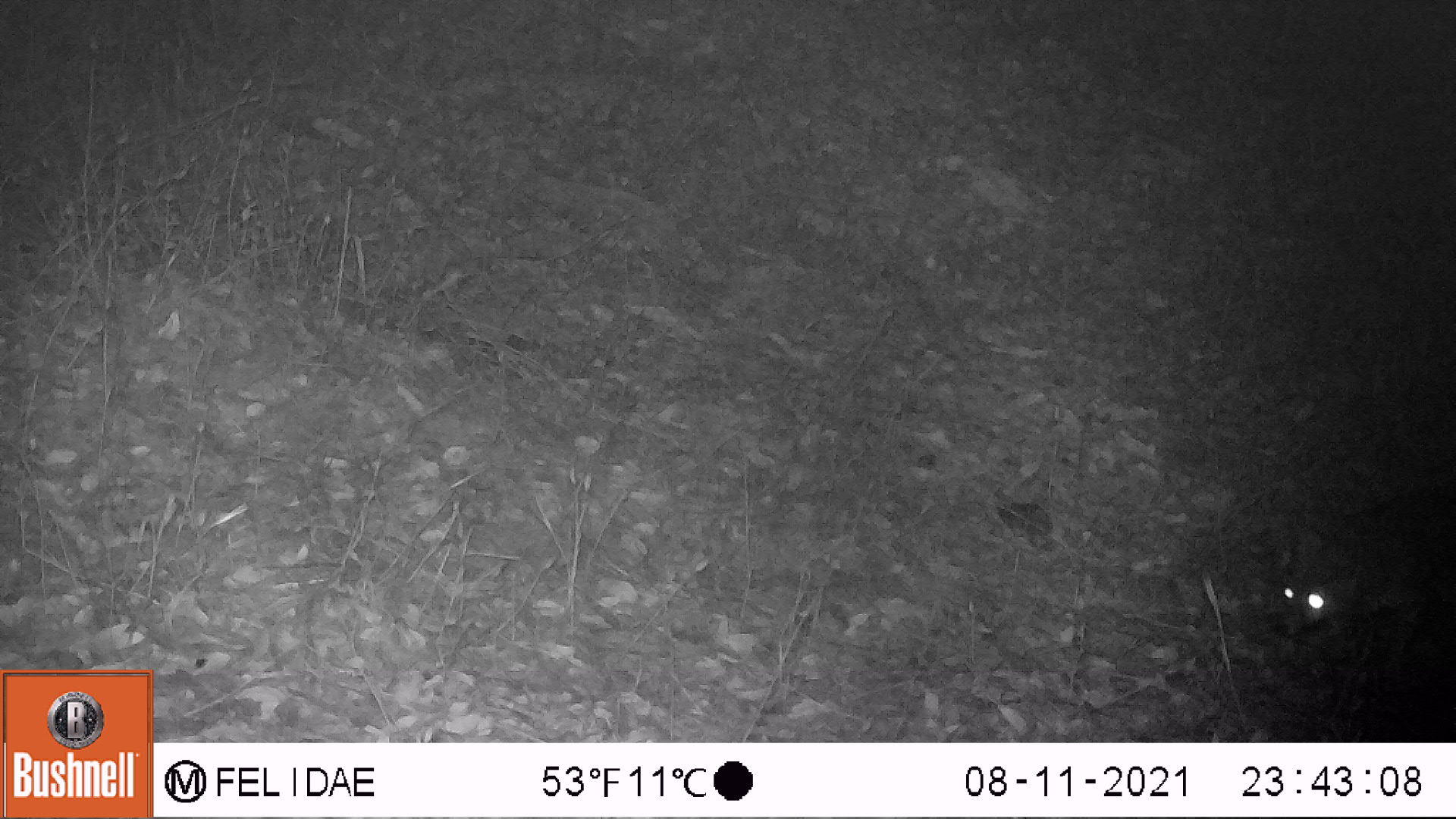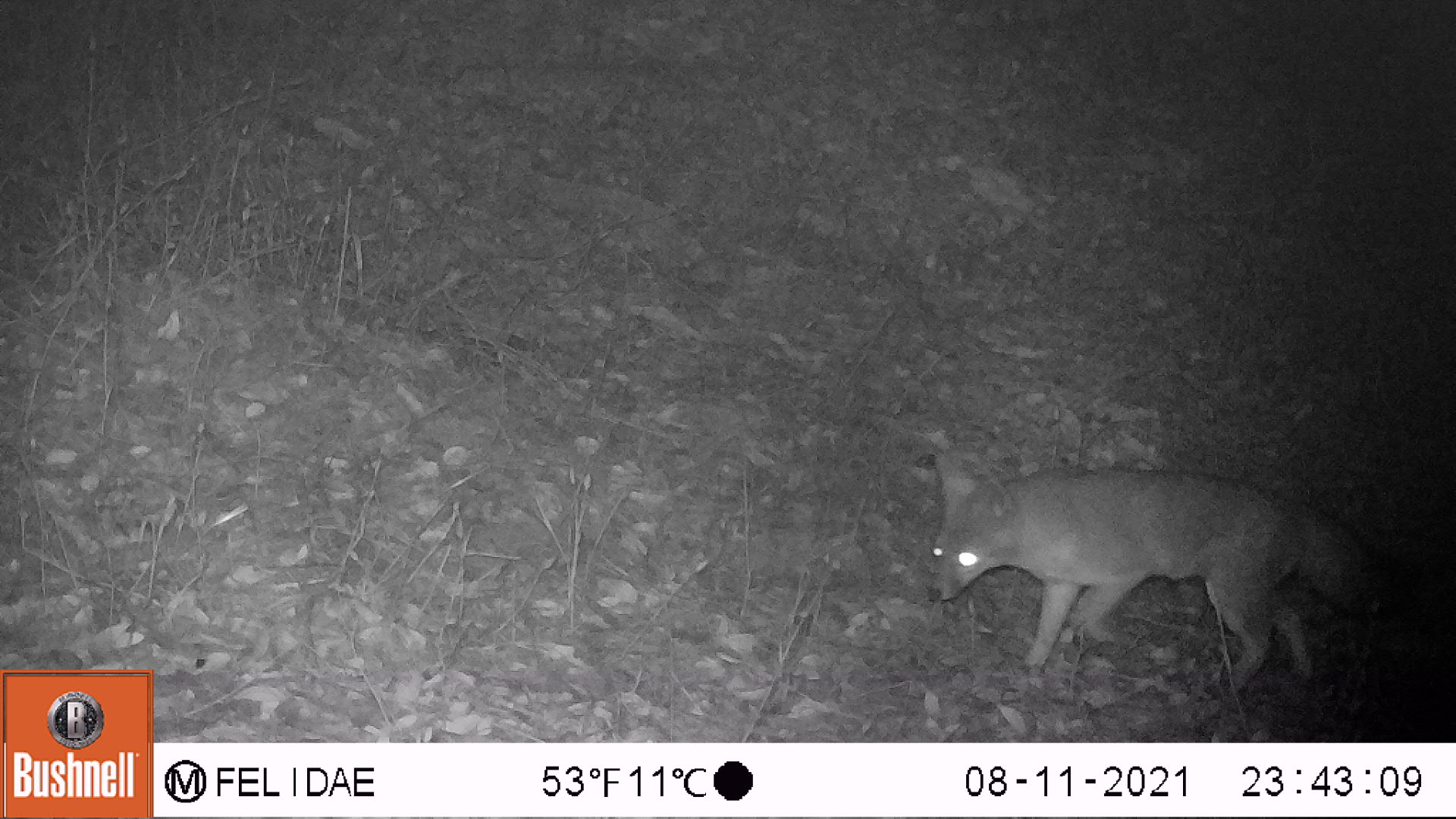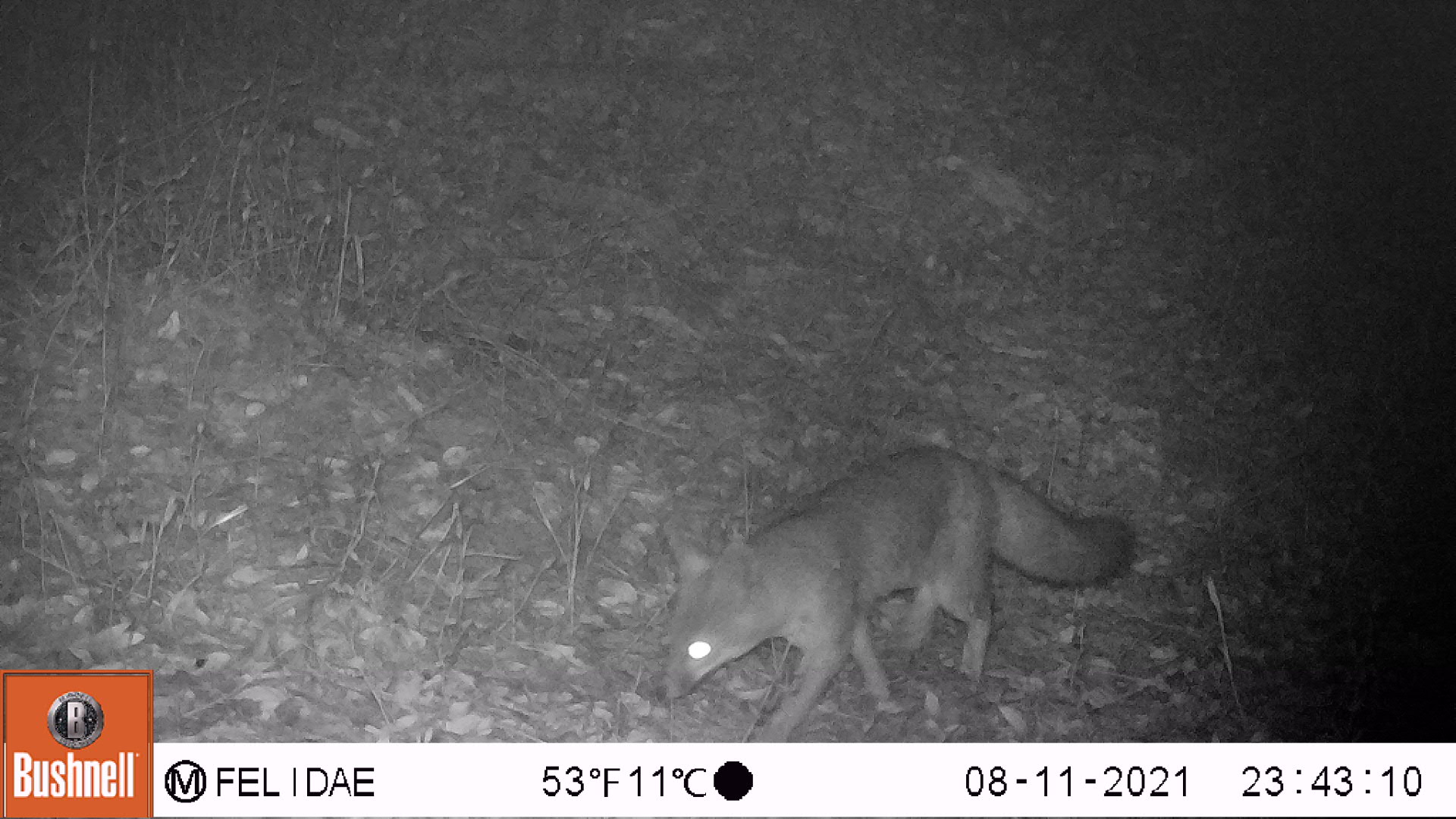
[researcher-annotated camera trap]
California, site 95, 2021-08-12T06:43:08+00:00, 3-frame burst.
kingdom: Animalia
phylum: Chordata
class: Mammalia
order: Carnivora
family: Canidae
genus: Urocyon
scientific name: Urocyon cinereoargenteus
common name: gray fox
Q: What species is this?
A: Gray fox (Urocyon cinereoargenteus).